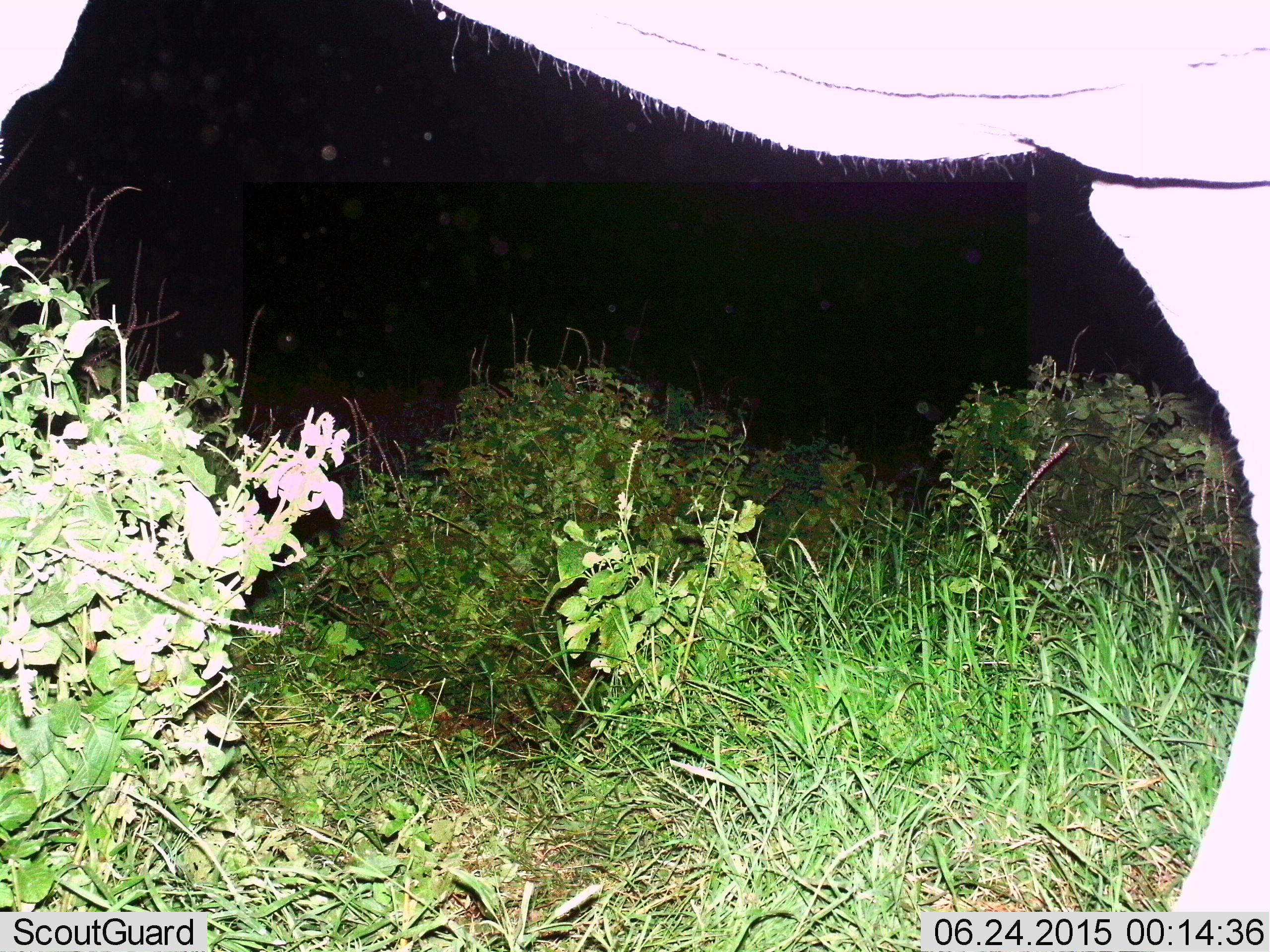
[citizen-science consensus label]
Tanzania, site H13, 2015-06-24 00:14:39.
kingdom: Animalia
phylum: Chordata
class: Mammalia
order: Proboscidea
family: Elephantidae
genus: Loxodonta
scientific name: Loxodonta africana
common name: african bush elephant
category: elephant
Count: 1.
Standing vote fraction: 90%.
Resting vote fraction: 0%.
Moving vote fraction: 10%.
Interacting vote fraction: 0%.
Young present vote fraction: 0%.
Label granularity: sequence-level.